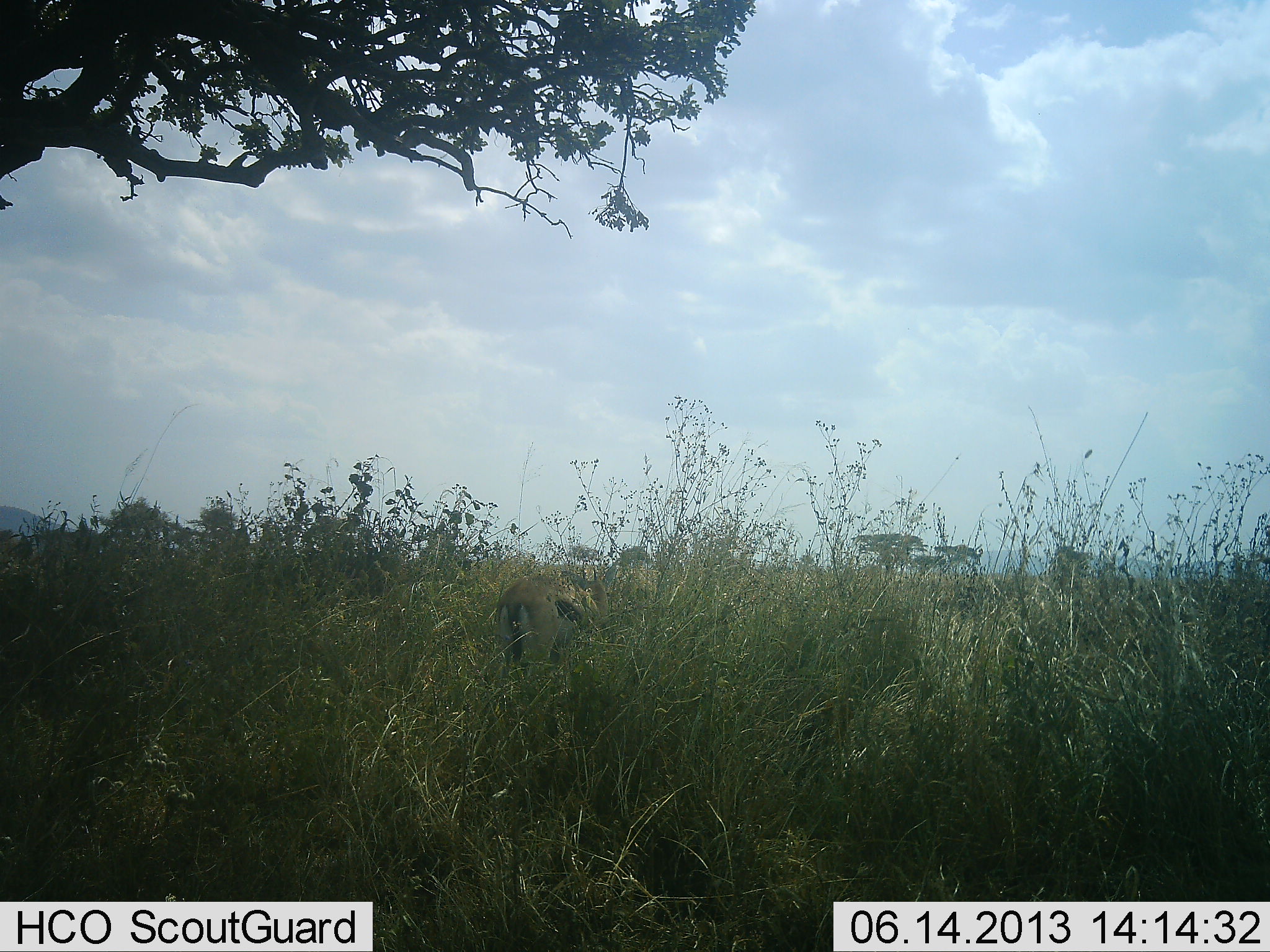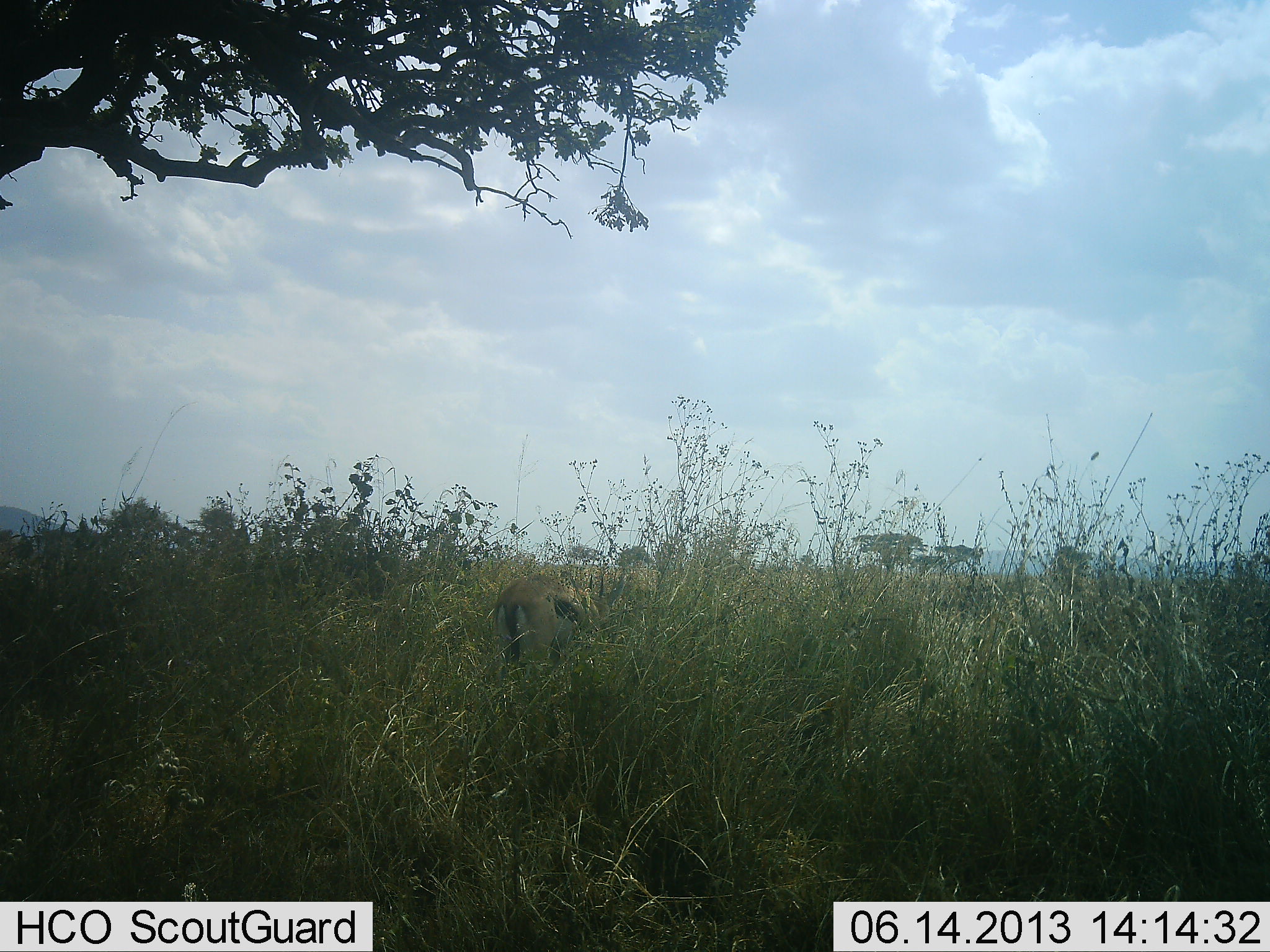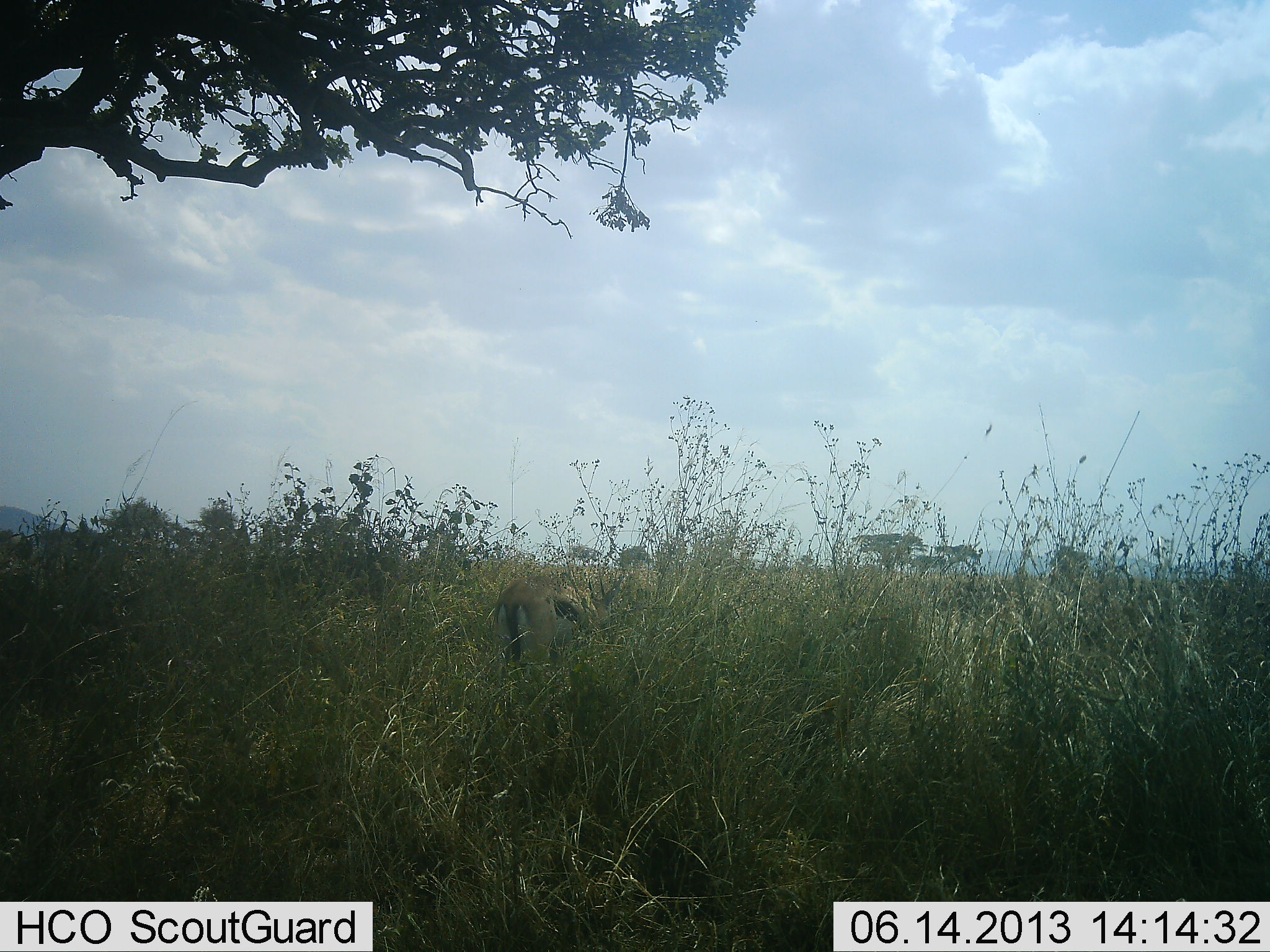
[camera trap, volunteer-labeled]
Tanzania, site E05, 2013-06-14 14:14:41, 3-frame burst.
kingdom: Animalia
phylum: Chordata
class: Mammalia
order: Artiodactyla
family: Bovidae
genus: Eudorcas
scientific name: Eudorcas thomsonii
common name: thomson's gazelle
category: gazellethomsons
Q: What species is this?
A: Gazellethomsons (thomson's gazelle) (Eudorcas thomsonii).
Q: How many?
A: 1.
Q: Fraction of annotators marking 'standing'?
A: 40%.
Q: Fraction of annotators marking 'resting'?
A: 0%.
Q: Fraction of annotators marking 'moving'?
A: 10%.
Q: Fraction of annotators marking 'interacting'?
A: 0%.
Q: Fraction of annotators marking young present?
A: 0%.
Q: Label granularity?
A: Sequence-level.